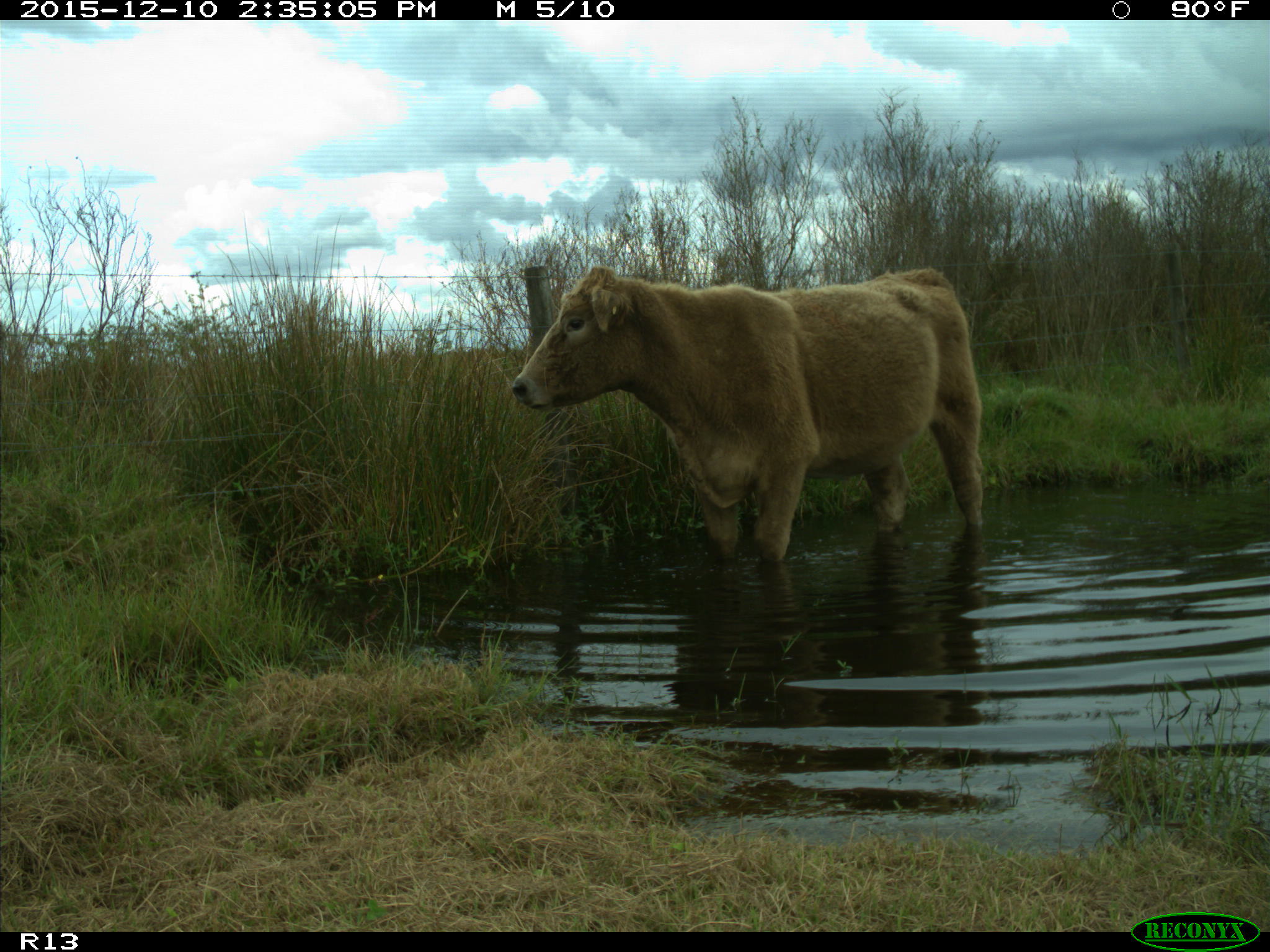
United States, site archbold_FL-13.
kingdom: Animalia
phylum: Chordata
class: Mammalia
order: Artiodactyla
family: Bovidae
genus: Bos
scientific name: Bos taurus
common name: domestic cow